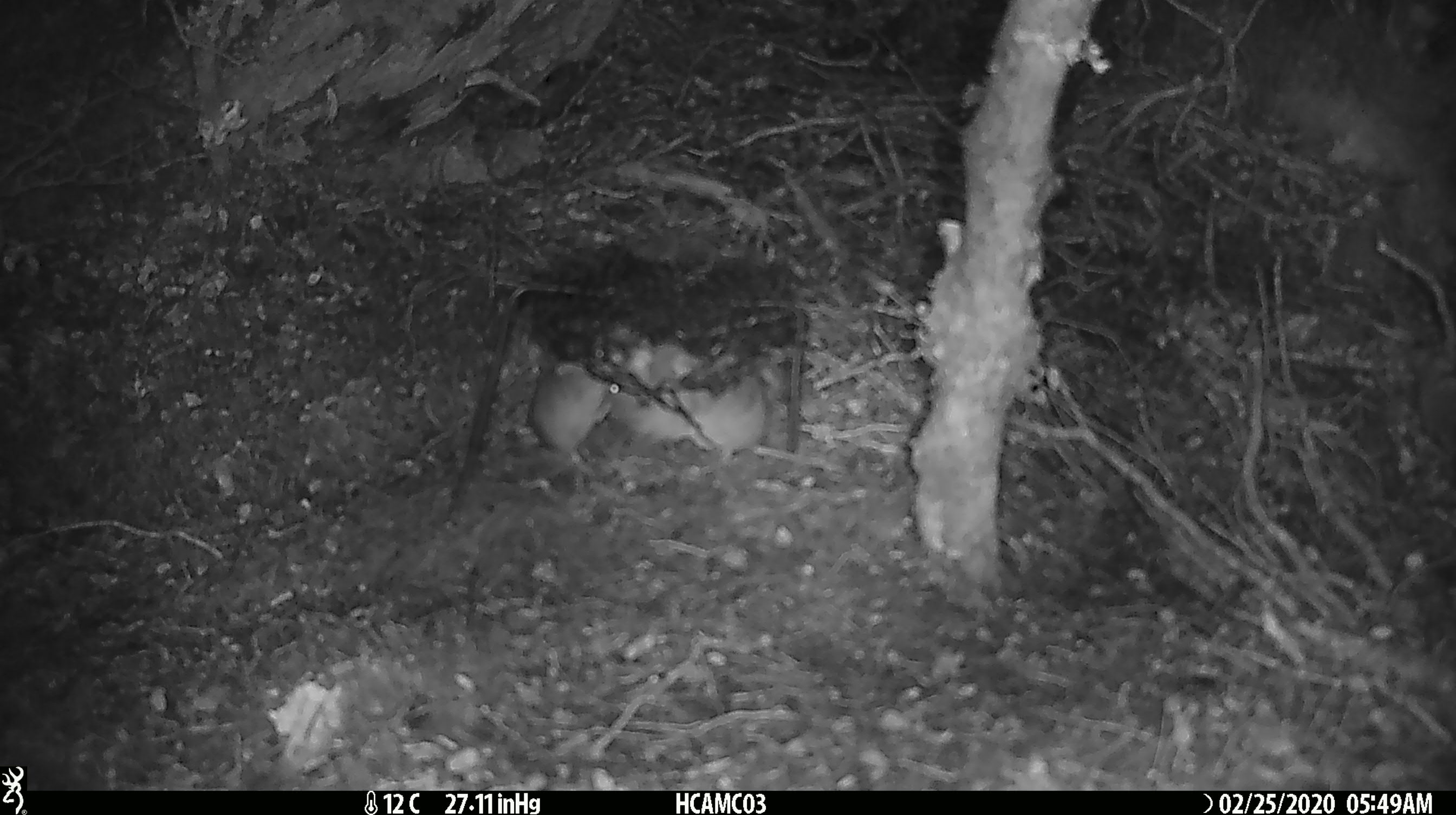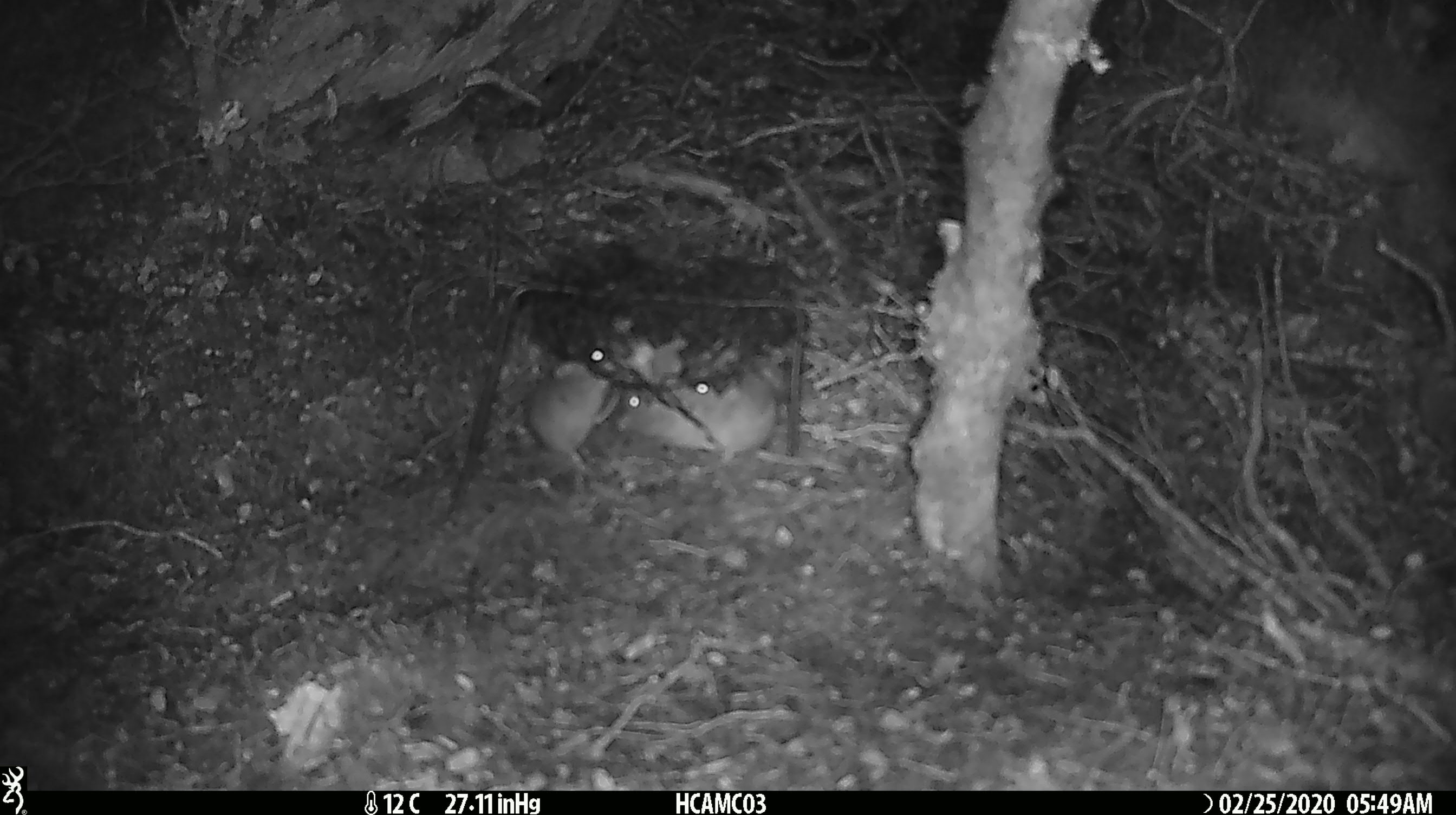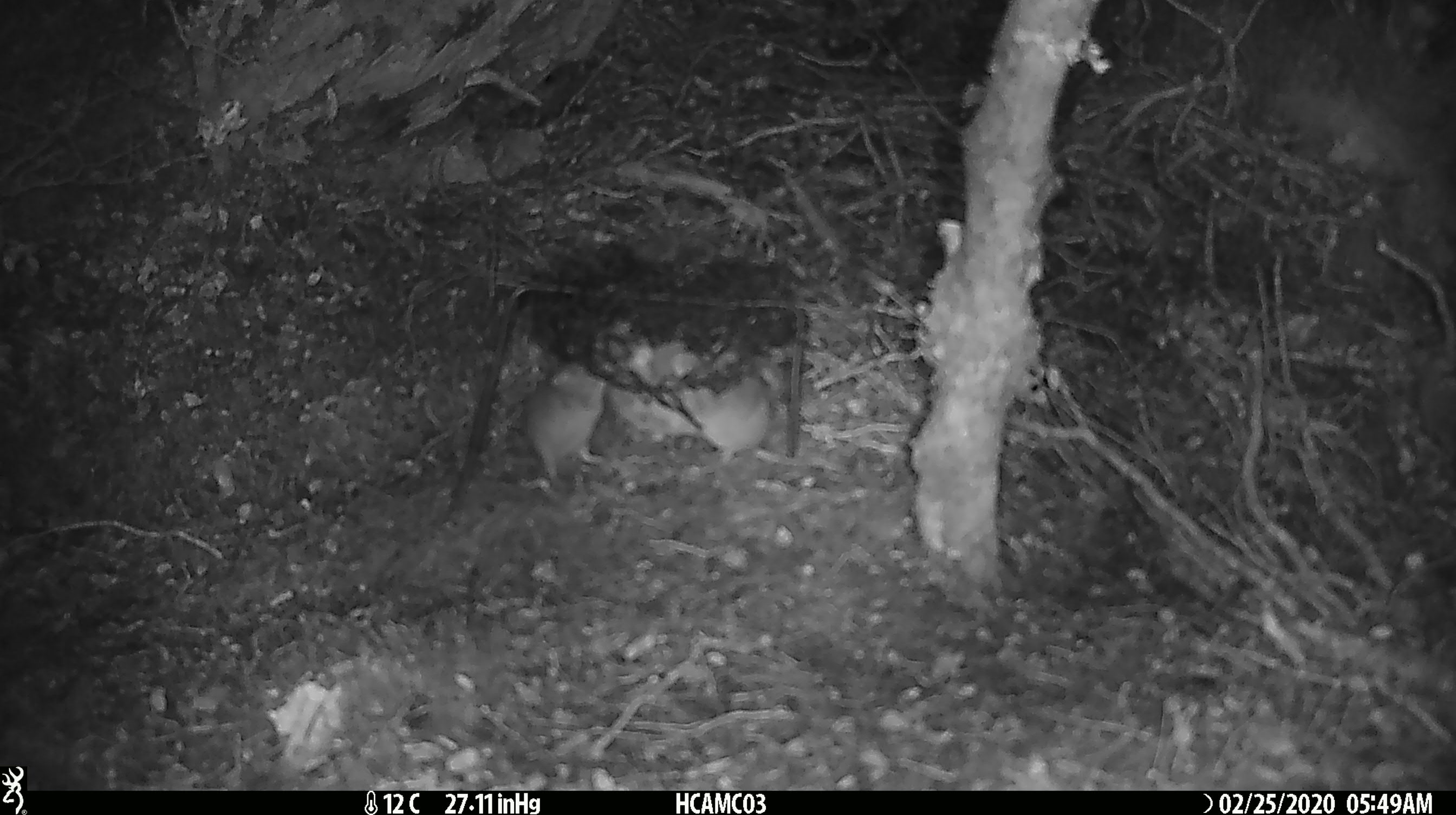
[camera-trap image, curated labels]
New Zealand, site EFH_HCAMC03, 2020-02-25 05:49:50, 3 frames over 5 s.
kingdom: Animalia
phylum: Chordata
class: Mammalia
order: Rodentia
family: Muridae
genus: Mus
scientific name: Mus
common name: mouse